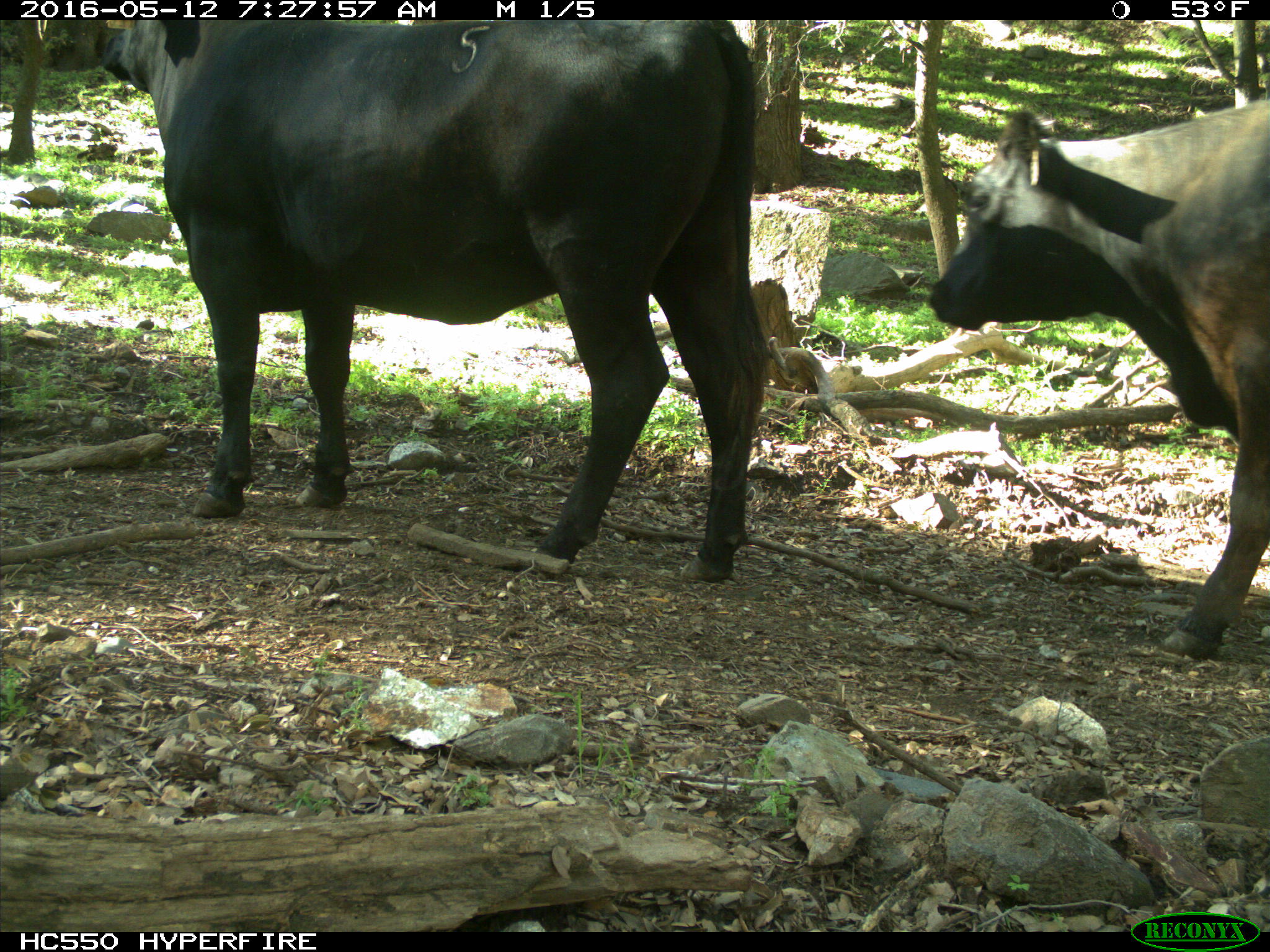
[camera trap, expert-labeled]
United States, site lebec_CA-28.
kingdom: Animalia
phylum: Chordata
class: Mammalia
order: Artiodactyla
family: Bovidae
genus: Bos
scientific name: Bos taurus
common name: domestic cow